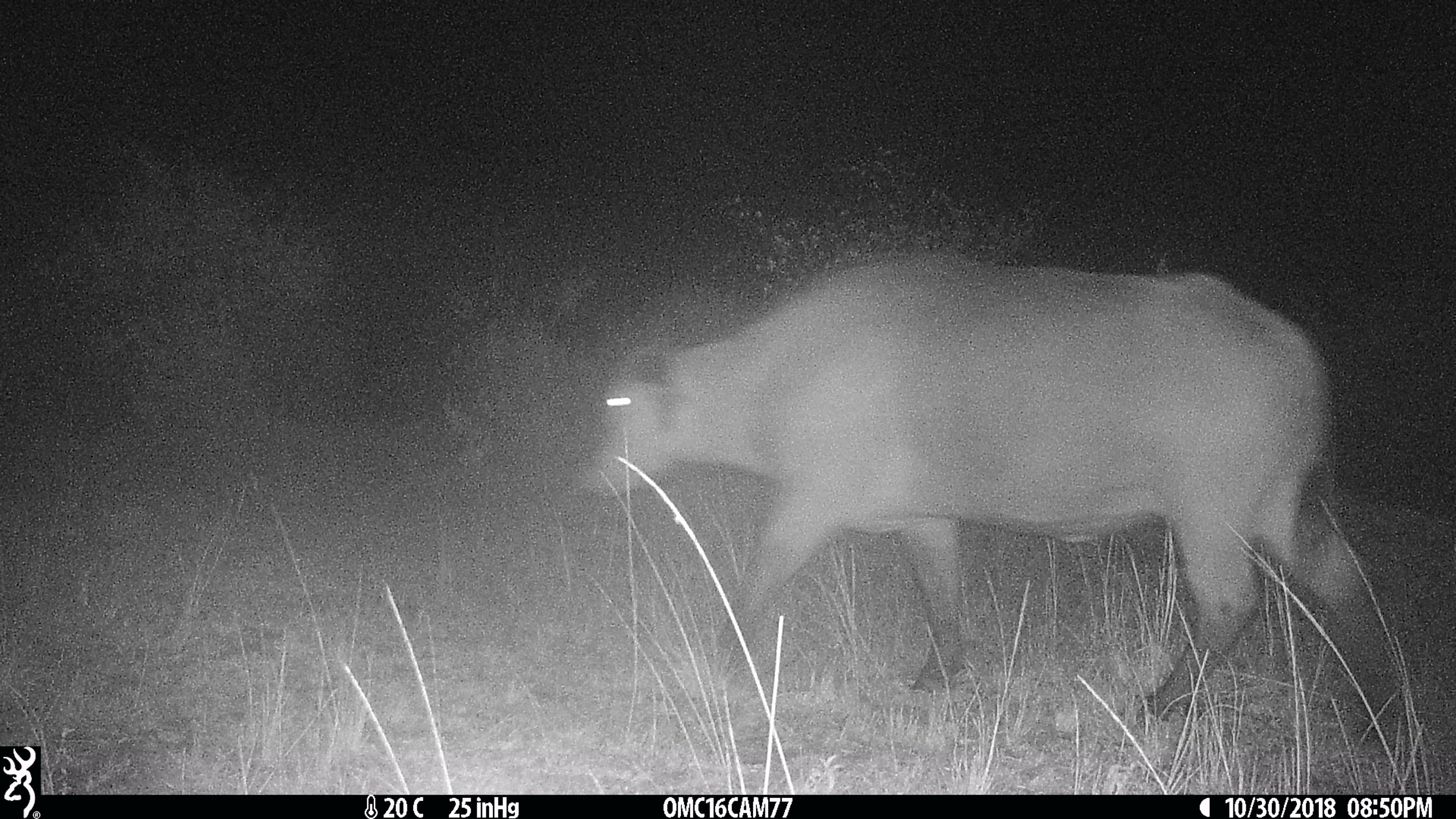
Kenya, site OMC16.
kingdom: Animalia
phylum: Chordata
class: Mammalia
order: Artiodactyla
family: Bovidae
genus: Syncerus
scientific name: Syncerus caffer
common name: buffalo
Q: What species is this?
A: Buffalo (Syncerus caffer).